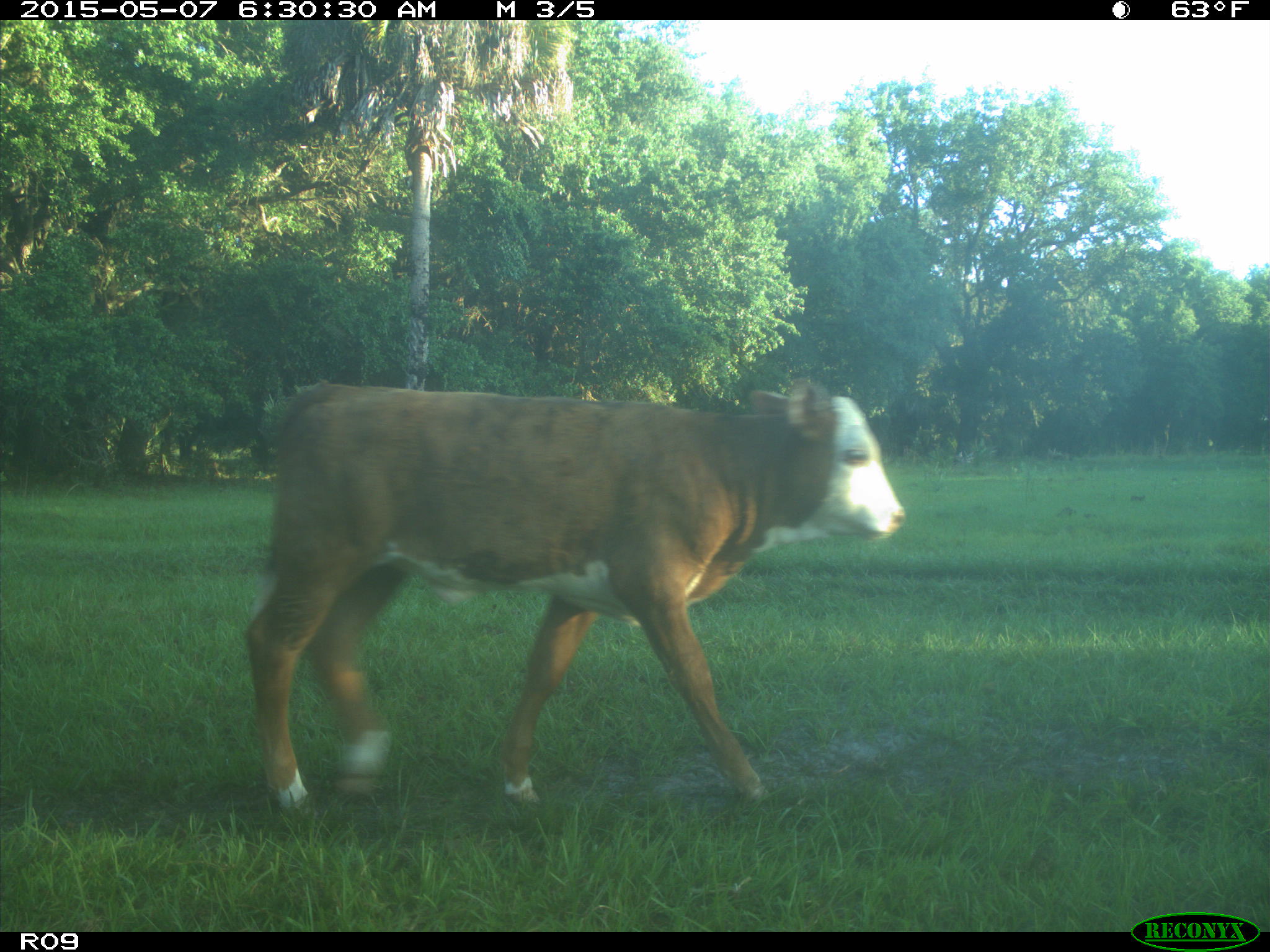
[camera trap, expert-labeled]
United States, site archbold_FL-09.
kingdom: Animalia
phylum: Chordata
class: Mammalia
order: Artiodactyla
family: Bovidae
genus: Bos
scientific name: Bos taurus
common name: domestic cow